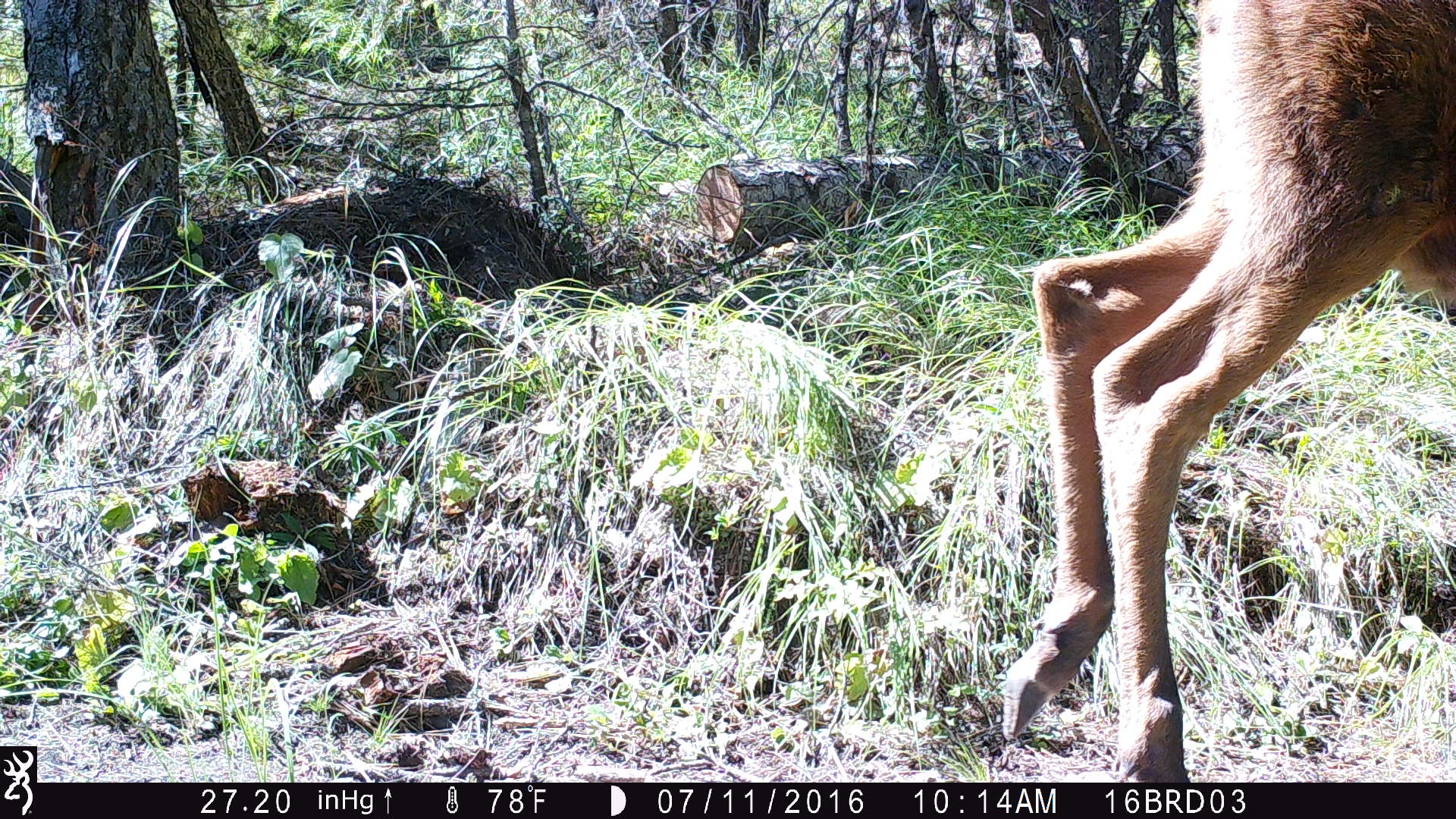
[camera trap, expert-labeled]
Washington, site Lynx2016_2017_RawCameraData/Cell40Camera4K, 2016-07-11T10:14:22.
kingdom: Animalia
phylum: Chordata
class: Mammalia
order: Artiodactyla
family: Cervidae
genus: Alces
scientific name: Alces alces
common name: moose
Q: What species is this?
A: Alces alces (moose).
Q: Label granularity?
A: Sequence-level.